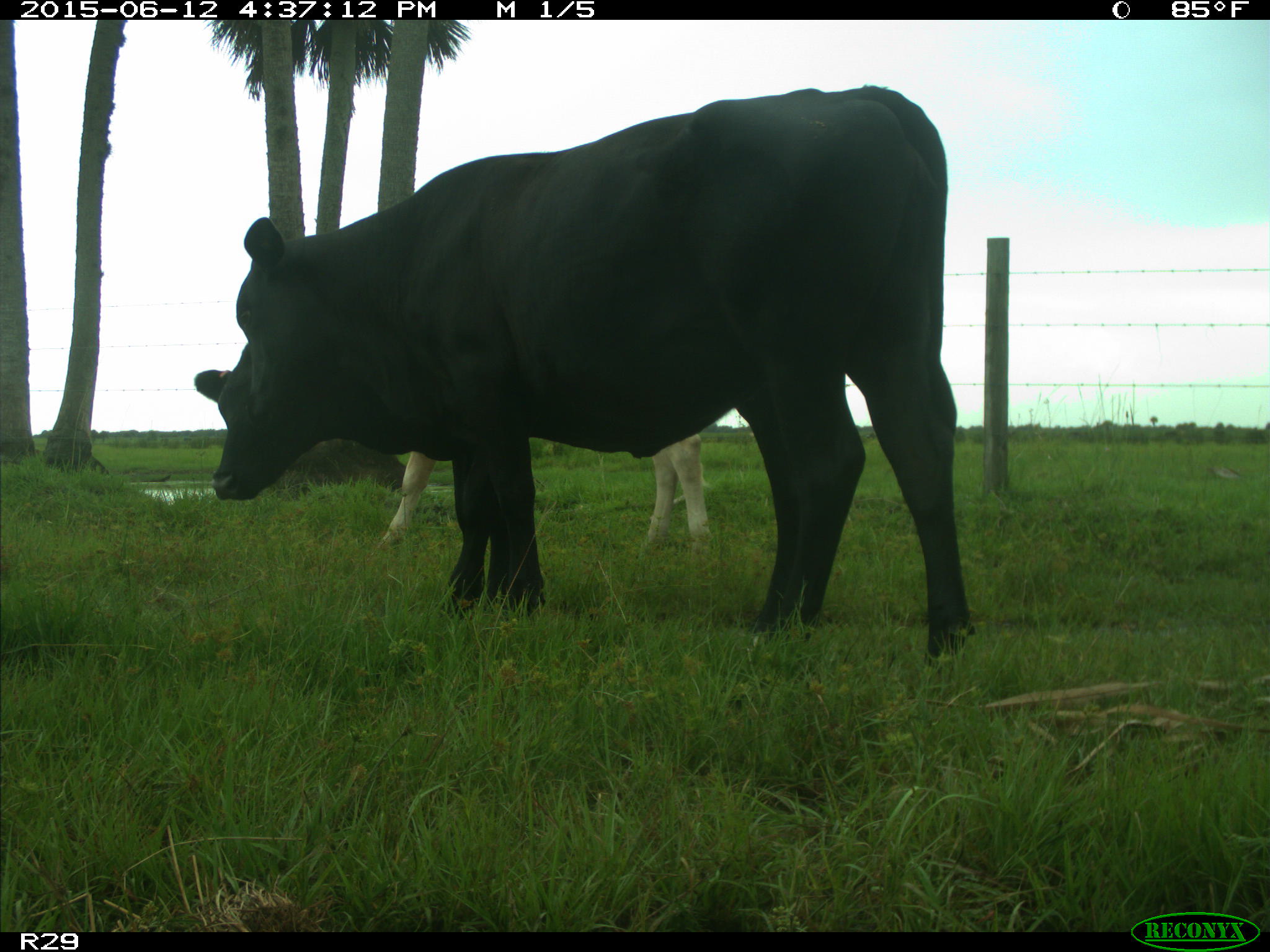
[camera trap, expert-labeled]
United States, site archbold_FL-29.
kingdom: Animalia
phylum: Chordata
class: Mammalia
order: Artiodactyla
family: Bovidae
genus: Bos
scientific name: Bos taurus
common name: domestic cow